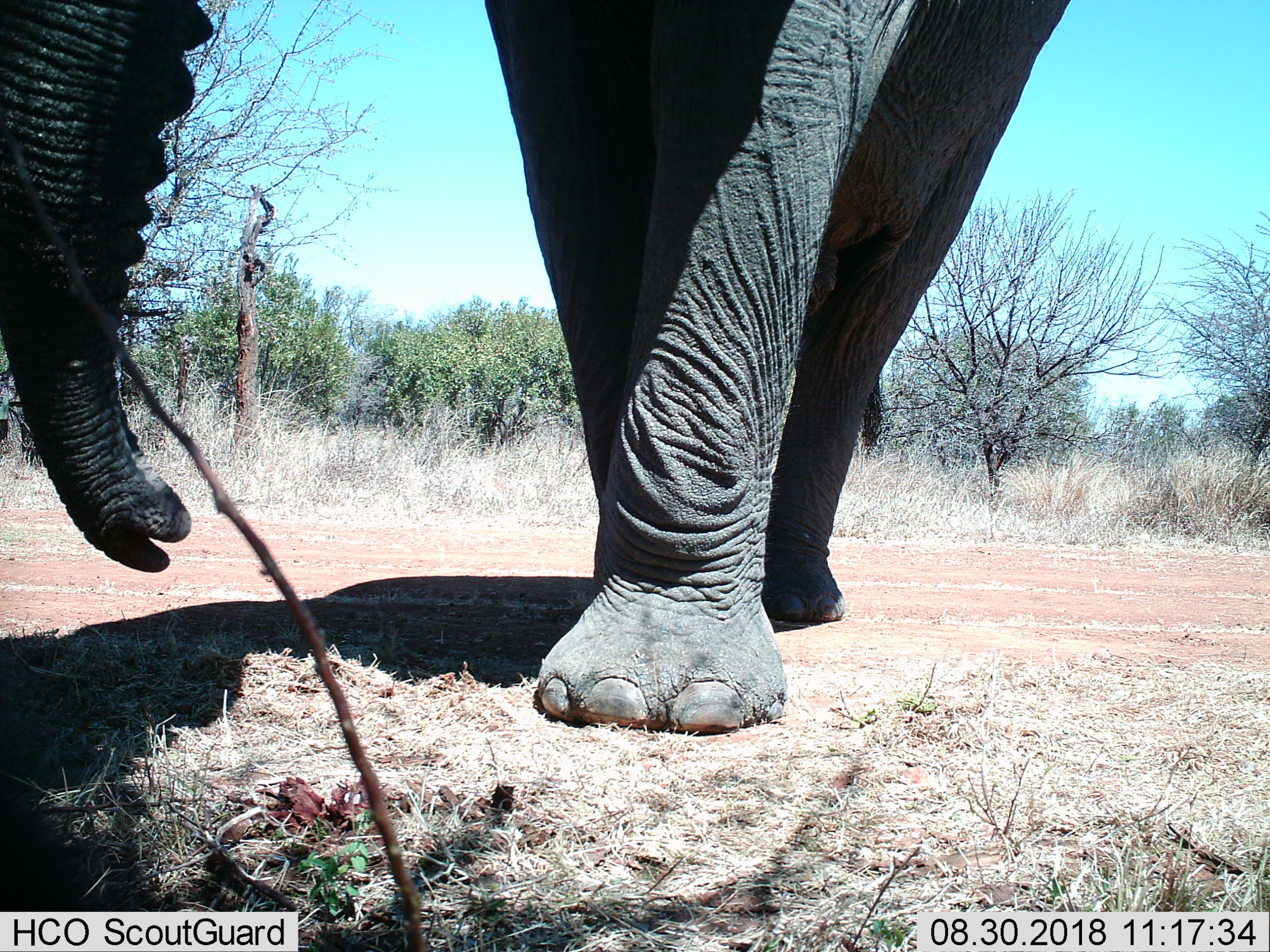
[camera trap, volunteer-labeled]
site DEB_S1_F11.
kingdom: Animalia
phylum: Chordata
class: Mammalia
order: Proboscidea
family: Elephantidae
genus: Loxodonta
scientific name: Loxodonta africana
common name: african bush elephant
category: elephant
Elephant (african bush elephant) (Loxodonta africana), count 1. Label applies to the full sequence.